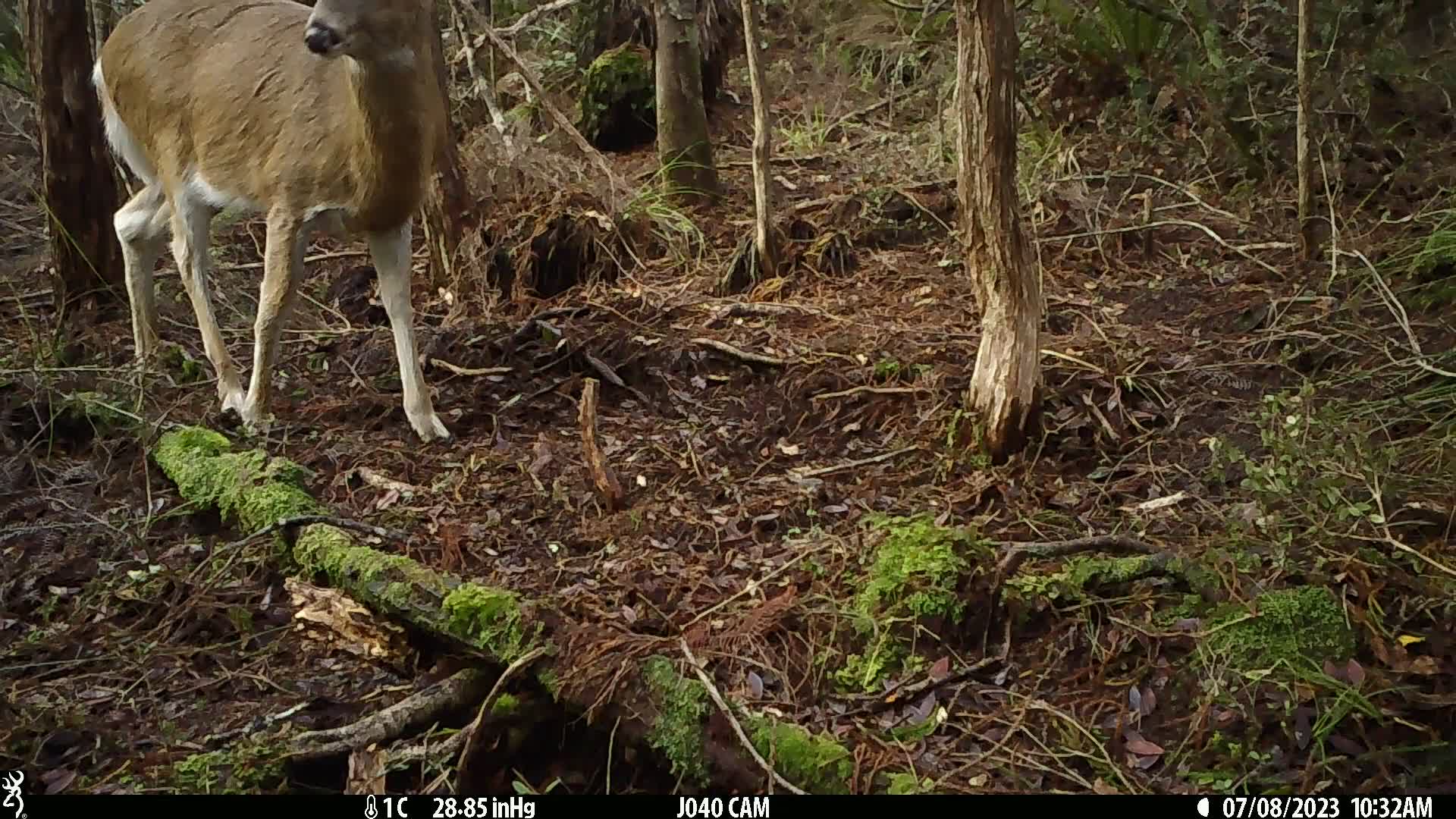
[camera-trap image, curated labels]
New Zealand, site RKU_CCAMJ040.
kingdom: Animalia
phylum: Chordata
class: Mammalia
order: Artiodactyla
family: Cervidae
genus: Odocoileus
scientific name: Odocoileus virginianus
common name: white-tailed deer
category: white tailed deer